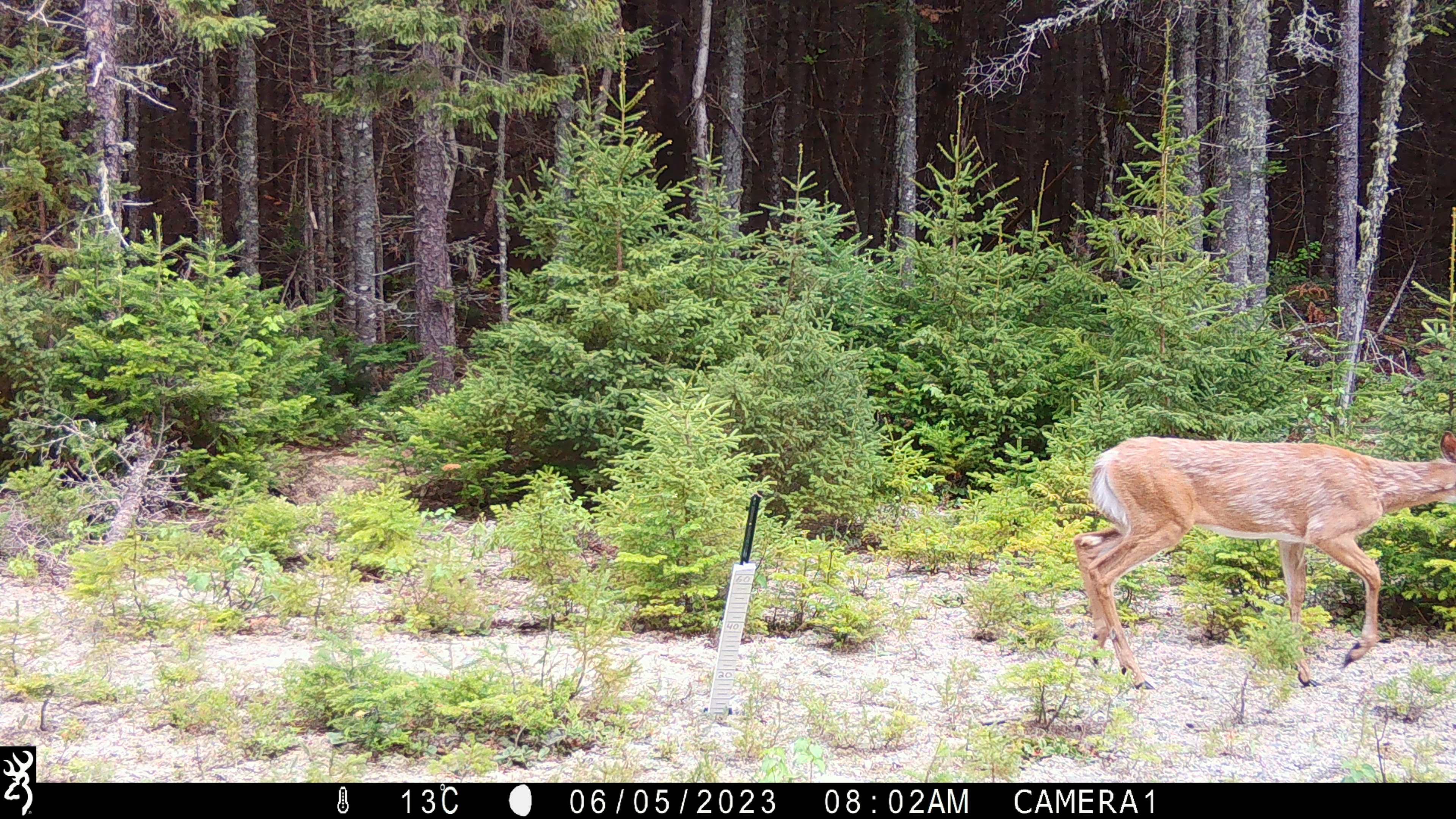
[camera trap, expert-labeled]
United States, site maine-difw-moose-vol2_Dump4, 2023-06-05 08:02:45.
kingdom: Animalia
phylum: Chordata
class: Mammalia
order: Artiodactyla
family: Cervidae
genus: Odocoileus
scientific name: Odocoileus virginianus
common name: white-tailed deer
White-tailed deer (Odocoileus virginianus).